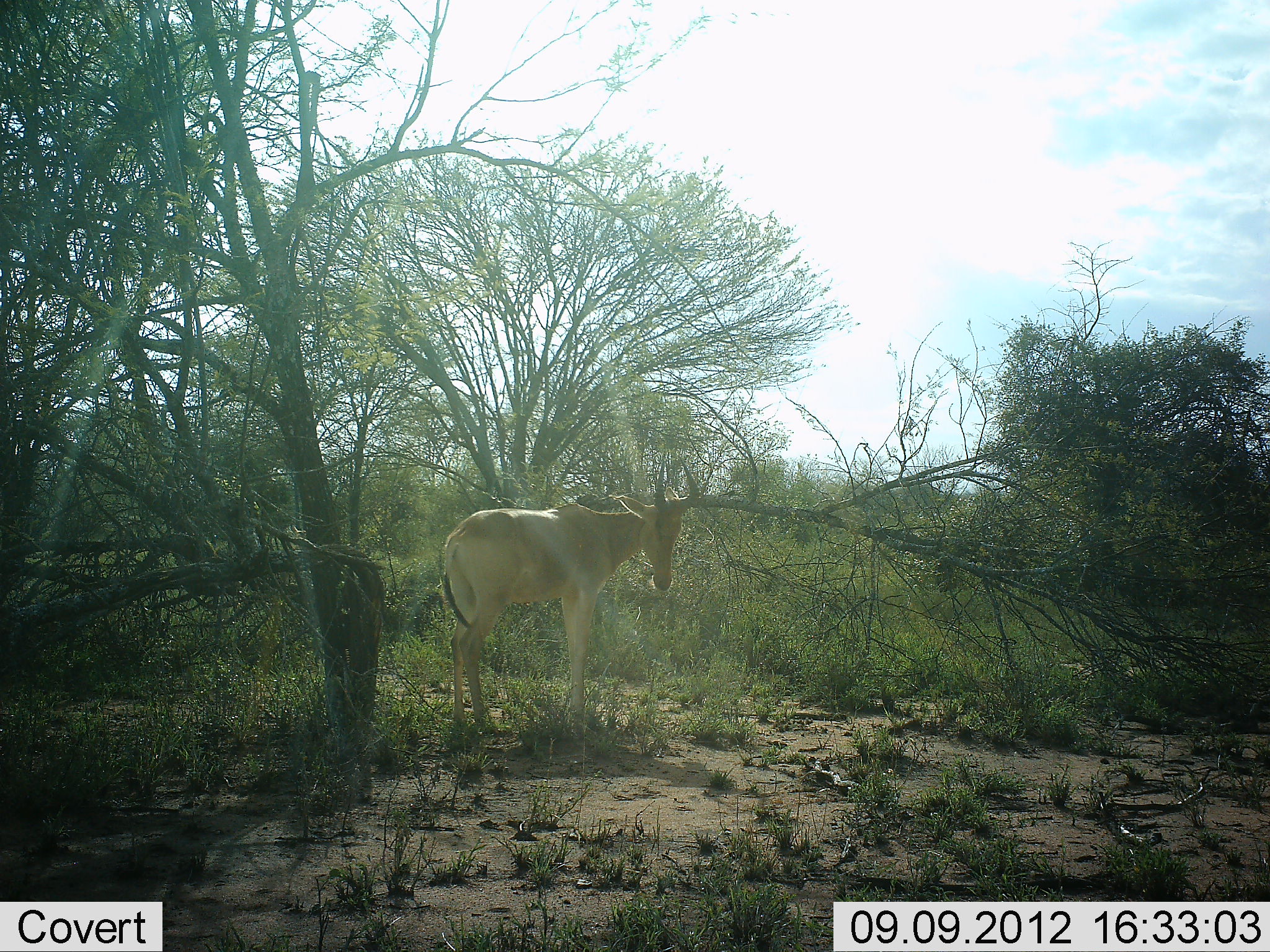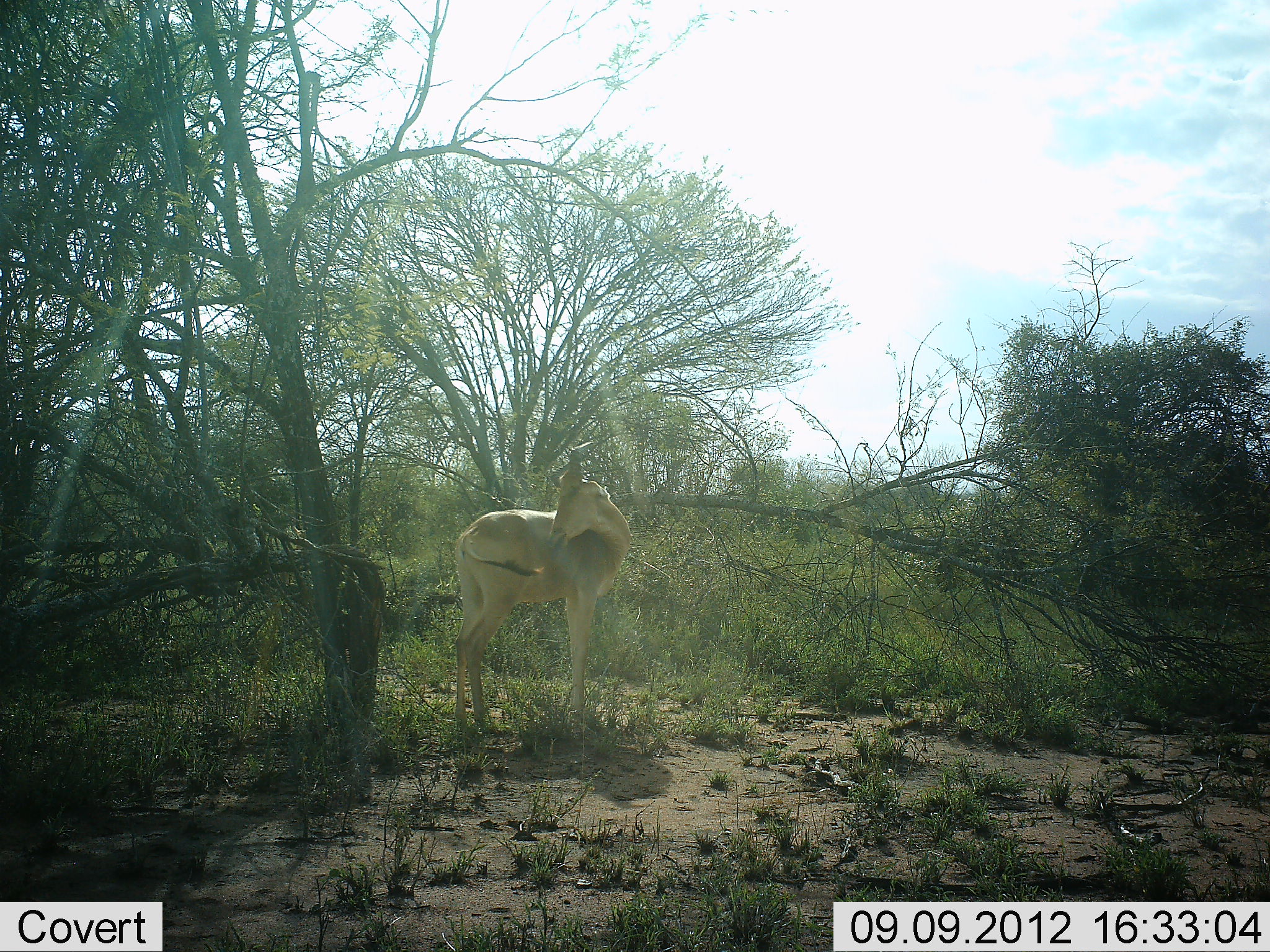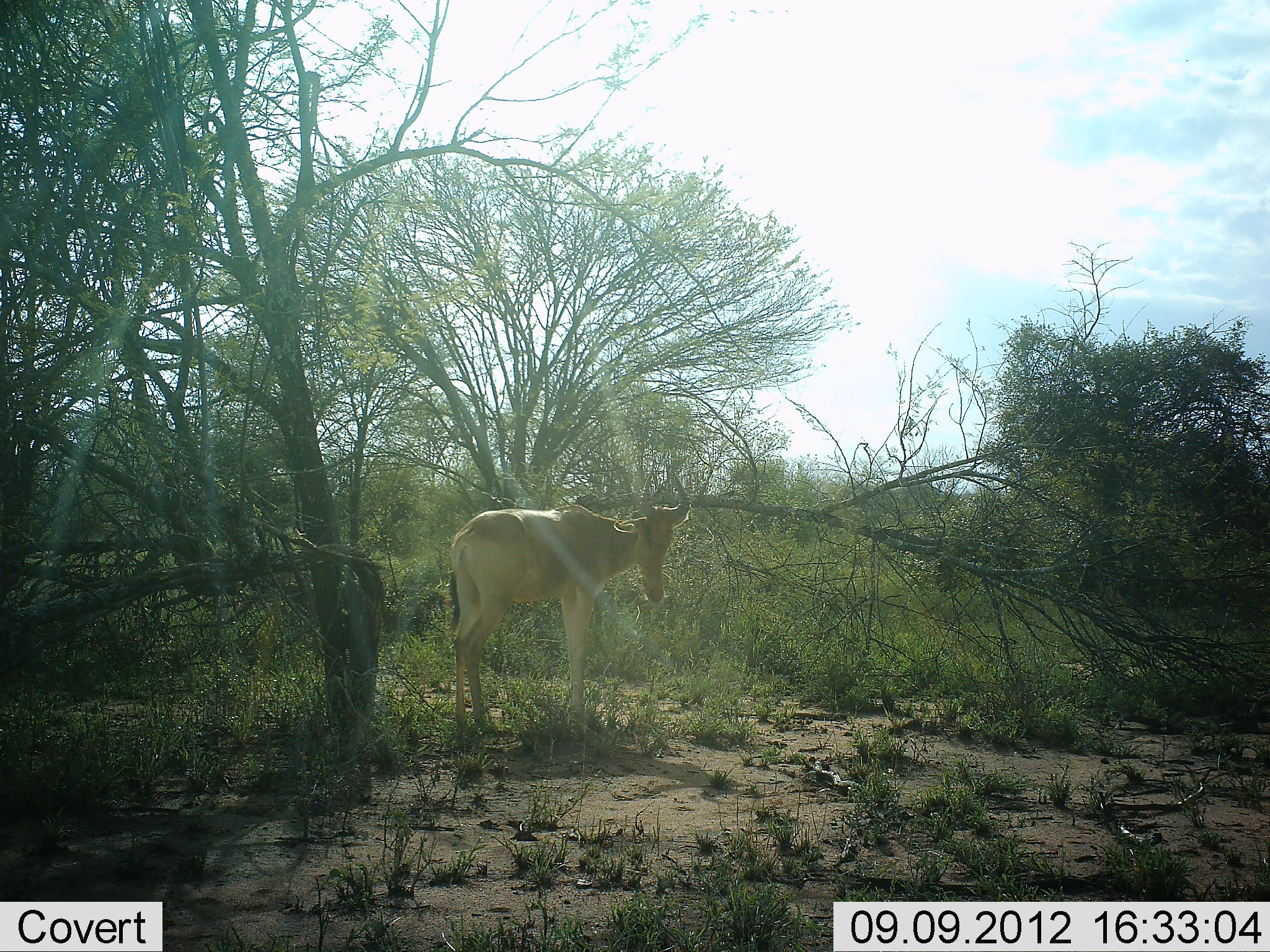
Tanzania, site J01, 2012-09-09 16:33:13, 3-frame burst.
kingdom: Animalia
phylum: Chordata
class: Mammalia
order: Artiodactyla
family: Bovidae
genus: Alcelaphus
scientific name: Alcelaphus buselaphus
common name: hartebeest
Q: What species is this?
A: Hartebeest (Alcelaphus buselaphus).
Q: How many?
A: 1.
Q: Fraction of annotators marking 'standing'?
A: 90%.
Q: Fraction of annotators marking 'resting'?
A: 0%.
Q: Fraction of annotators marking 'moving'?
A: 20%.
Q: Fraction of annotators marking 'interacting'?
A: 0%.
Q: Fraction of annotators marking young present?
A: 0%.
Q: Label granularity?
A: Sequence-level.